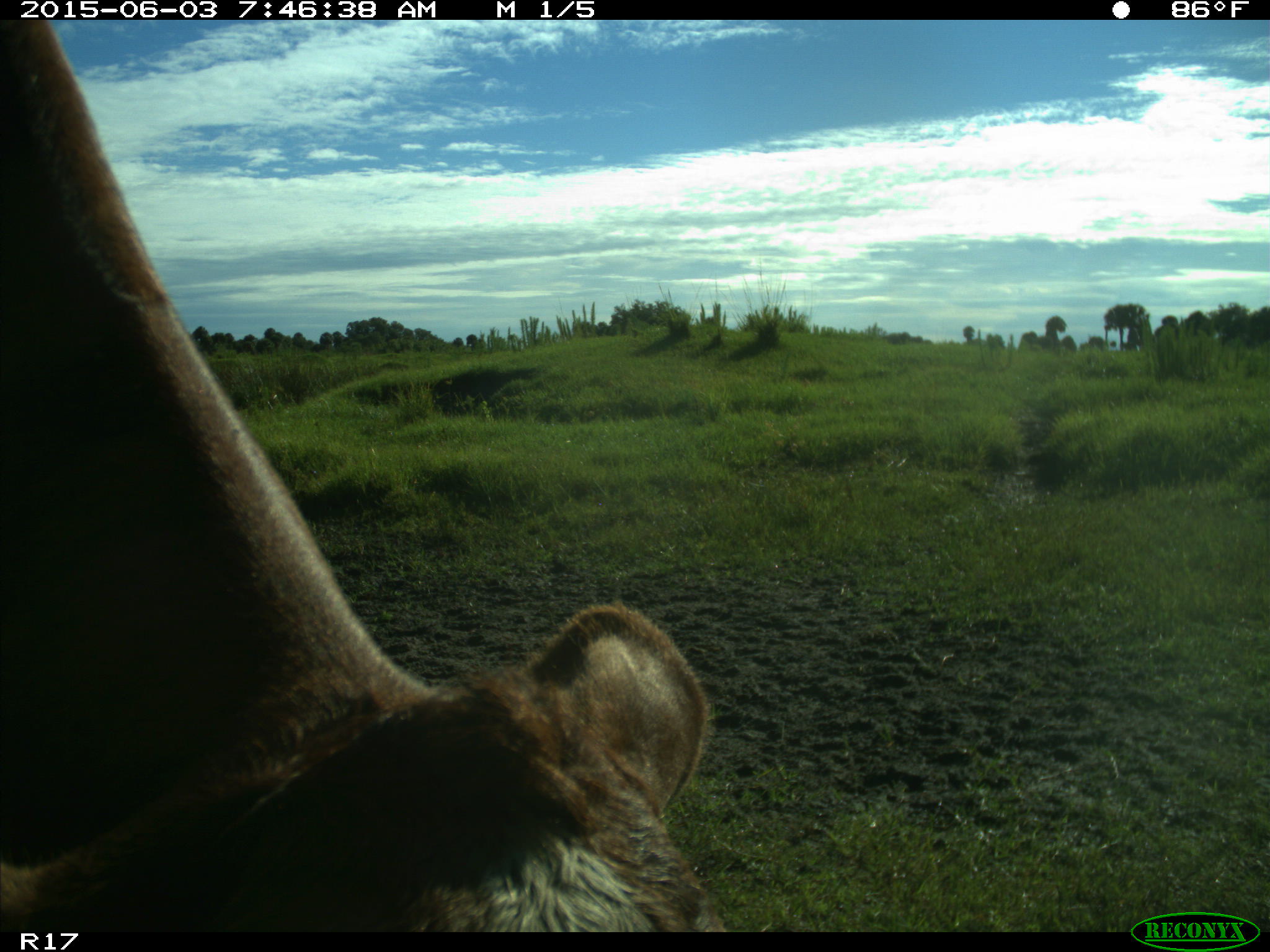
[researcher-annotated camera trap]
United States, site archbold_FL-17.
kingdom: Animalia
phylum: Chordata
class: Mammalia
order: Artiodactyla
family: Bovidae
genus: Bos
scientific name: Bos taurus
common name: domestic cow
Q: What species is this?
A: Bos taurus (domestic cow).